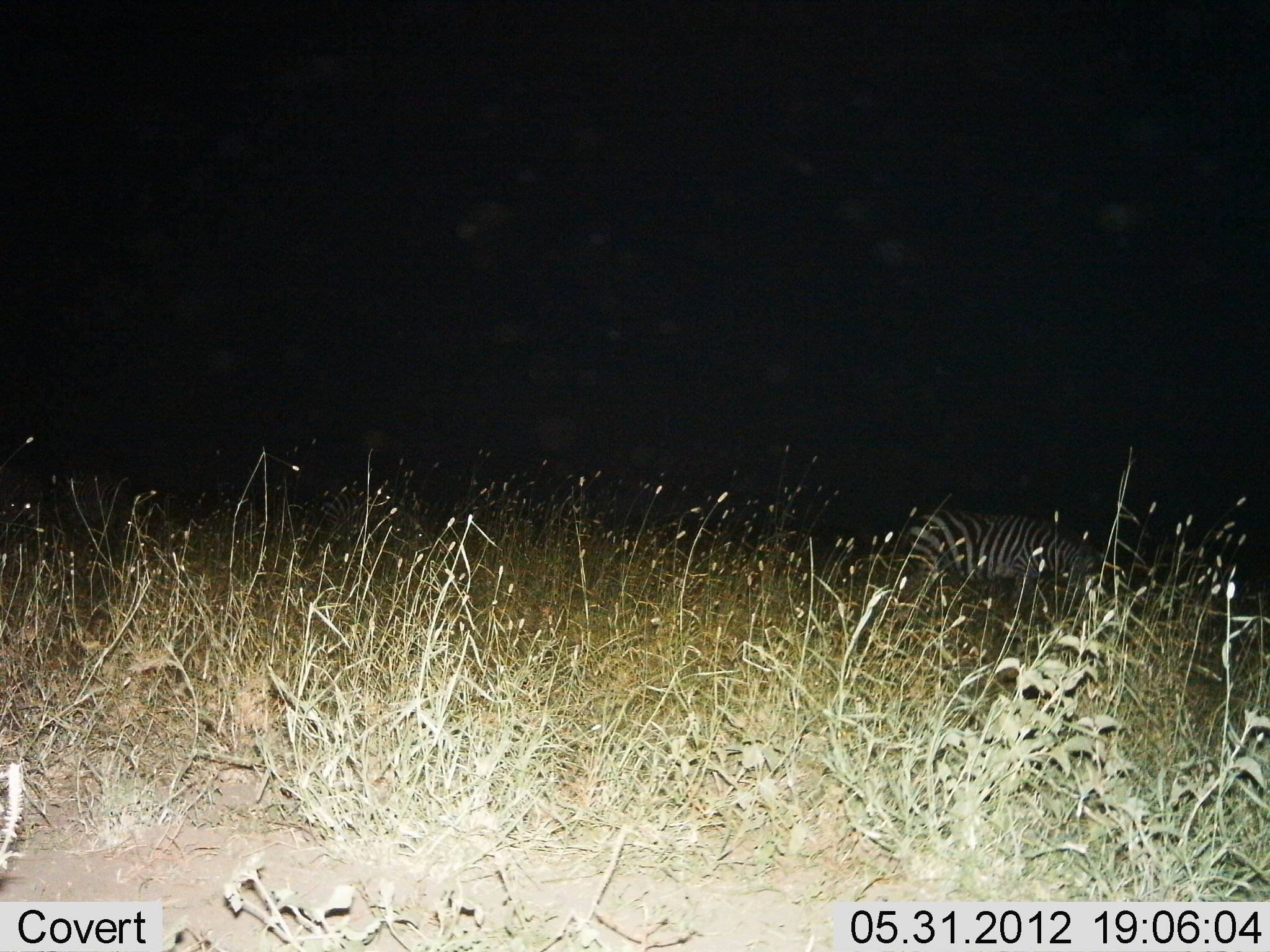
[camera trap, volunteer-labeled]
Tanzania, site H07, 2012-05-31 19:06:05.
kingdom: Animalia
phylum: Chordata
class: Mammalia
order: Perissodactyla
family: Equidae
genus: Equus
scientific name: Equus quagga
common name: plains zebra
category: zebra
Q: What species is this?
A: Zebra (plains zebra) (Equus quagga).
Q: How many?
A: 1.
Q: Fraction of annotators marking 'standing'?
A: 50%.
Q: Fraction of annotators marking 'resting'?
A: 10%.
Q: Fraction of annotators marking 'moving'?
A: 10%.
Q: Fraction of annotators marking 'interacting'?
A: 0%.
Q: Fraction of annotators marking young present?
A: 0%.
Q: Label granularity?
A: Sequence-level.